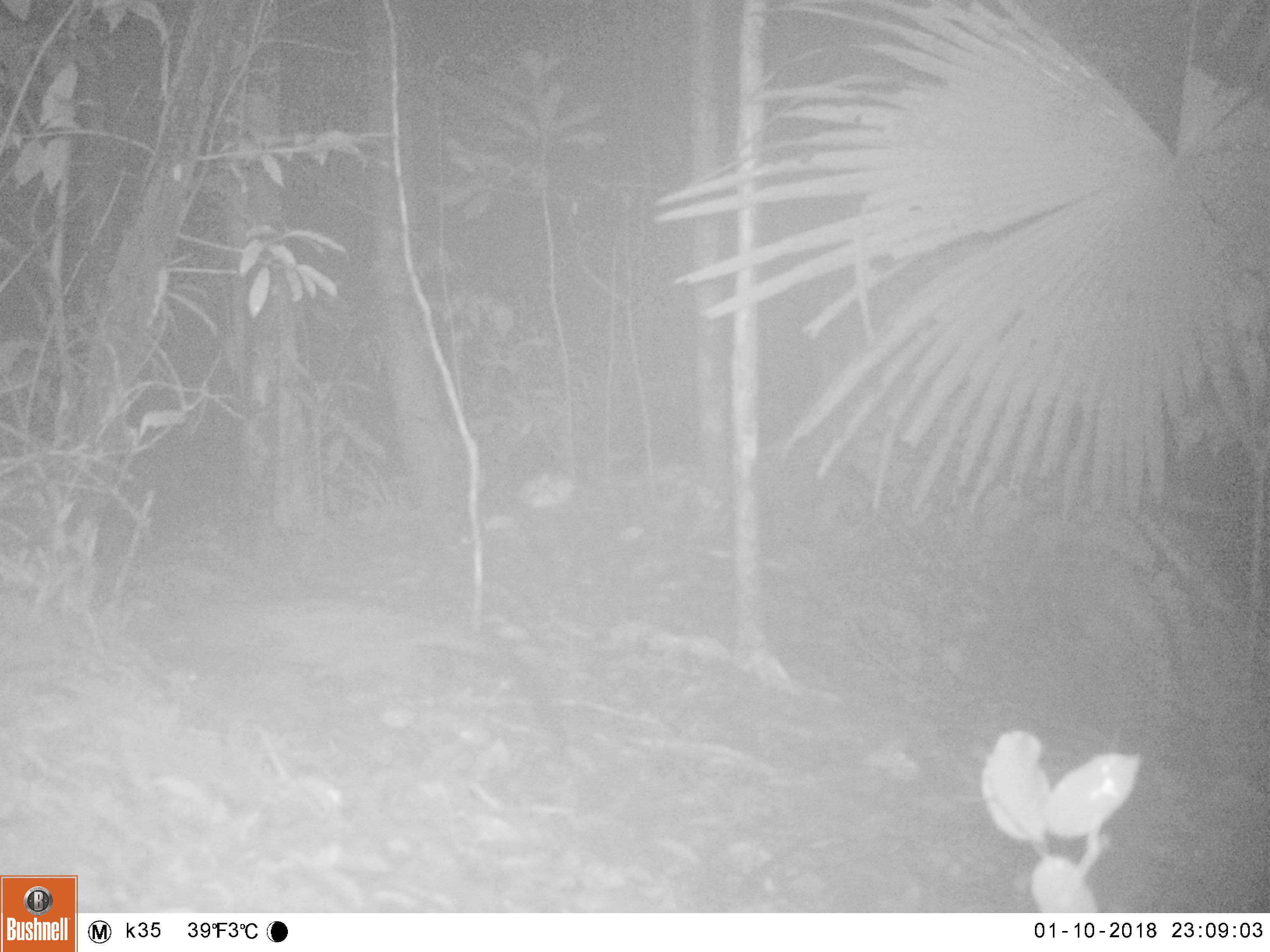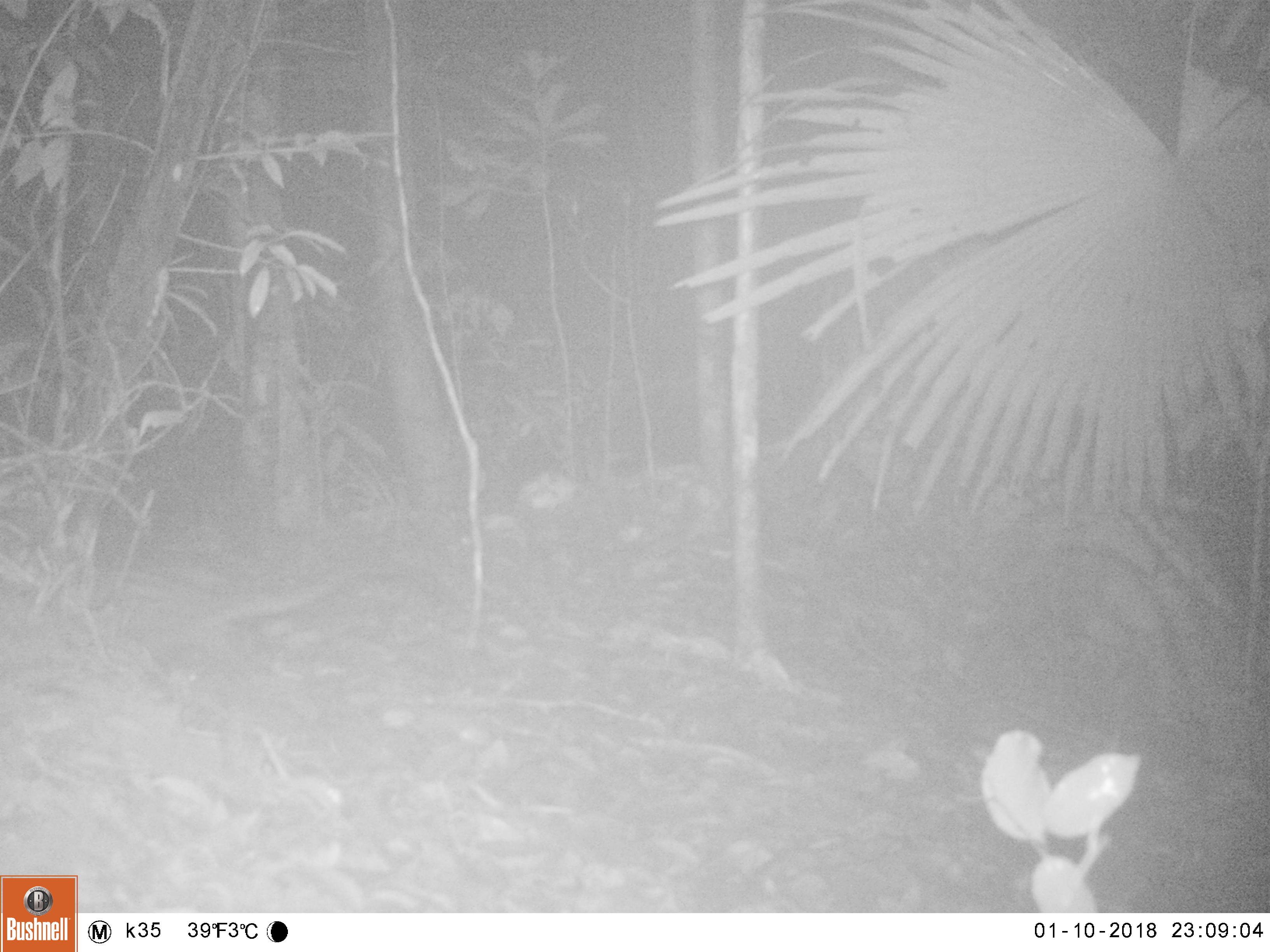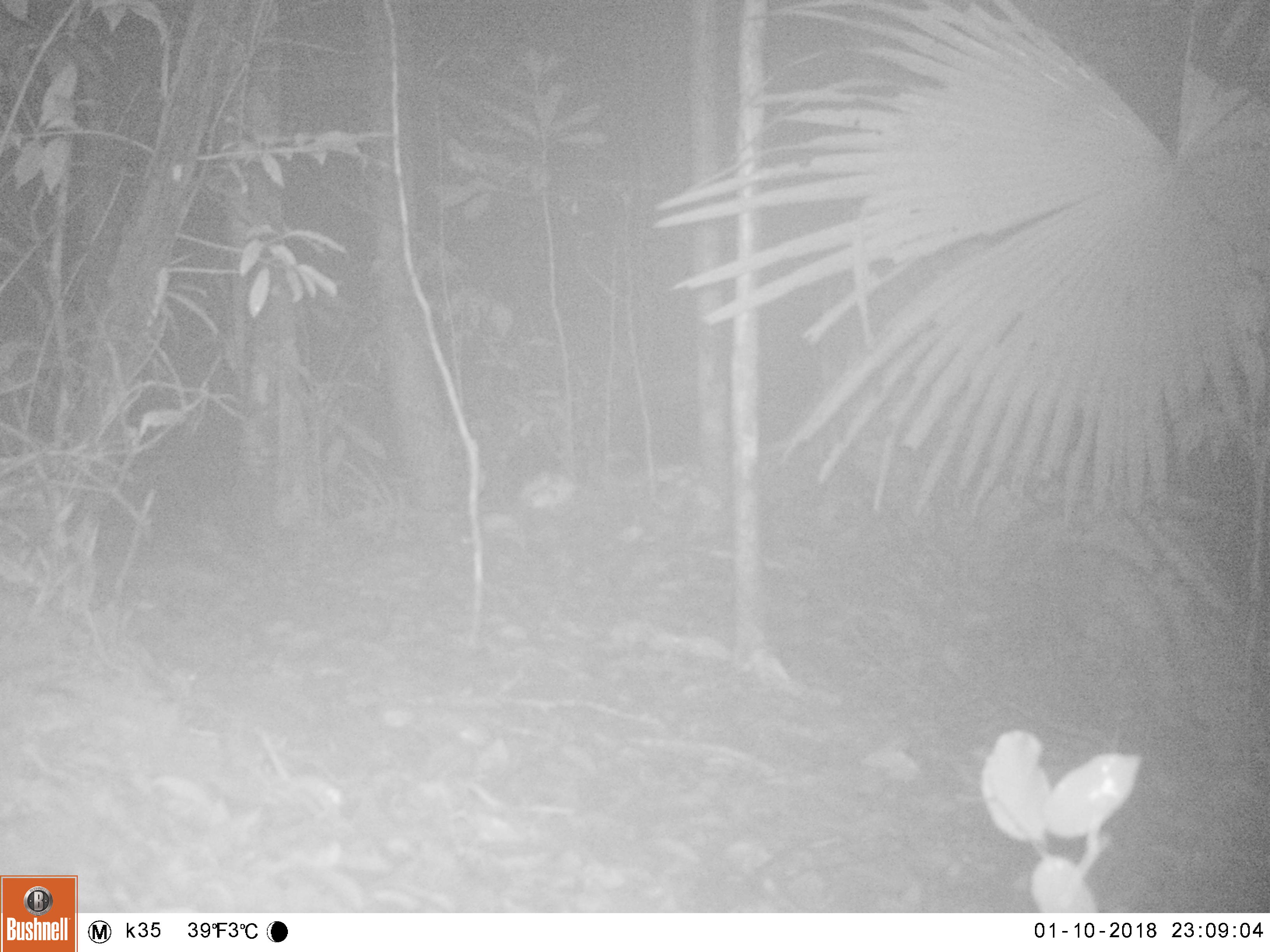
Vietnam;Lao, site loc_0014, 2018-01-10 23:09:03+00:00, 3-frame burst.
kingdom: Animalia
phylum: Chordata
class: Mammalia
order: Carnivora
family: Viverridae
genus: Paradoxurus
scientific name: Paradoxurus hermaphroditus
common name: common palm civet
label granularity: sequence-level